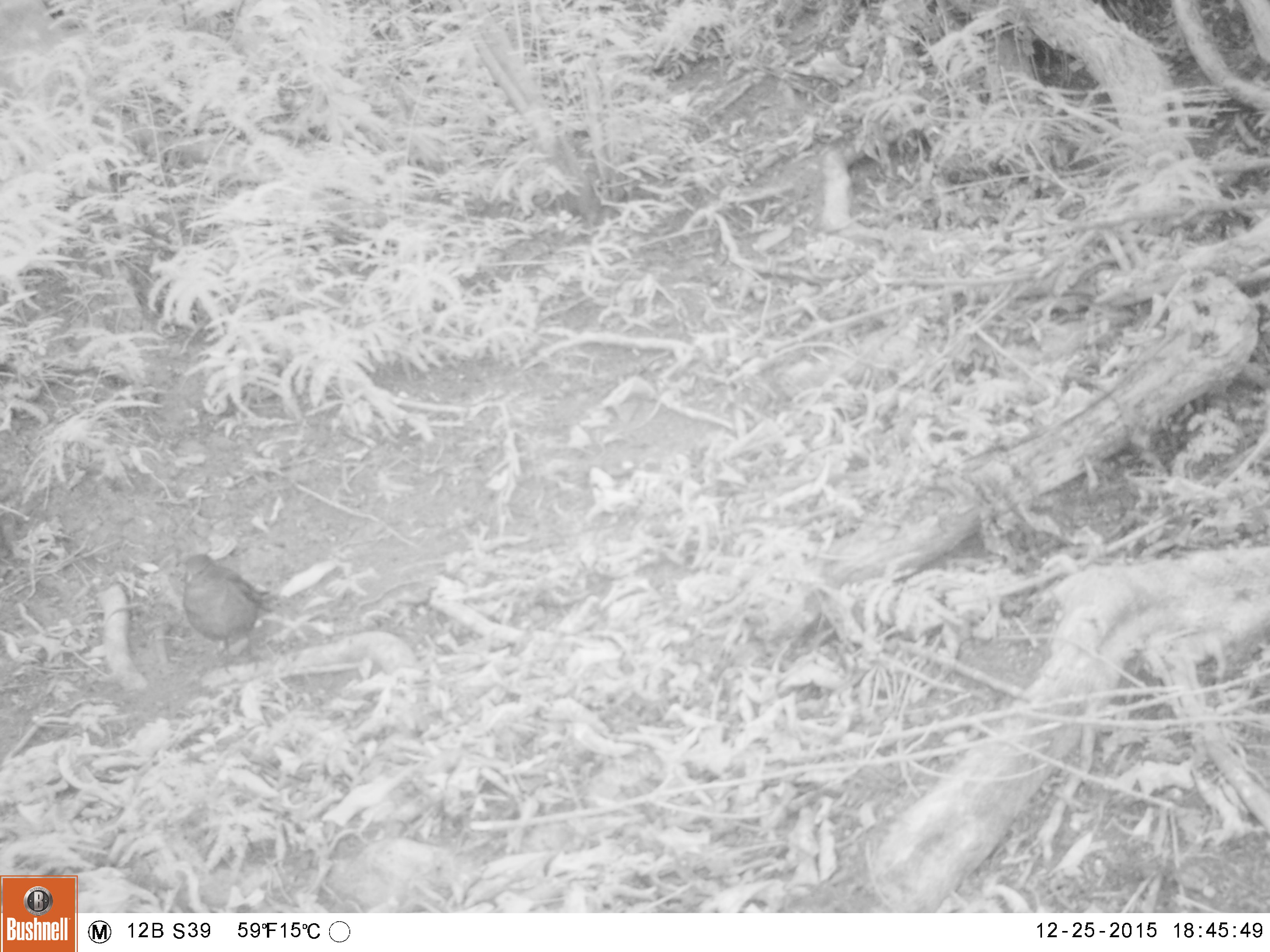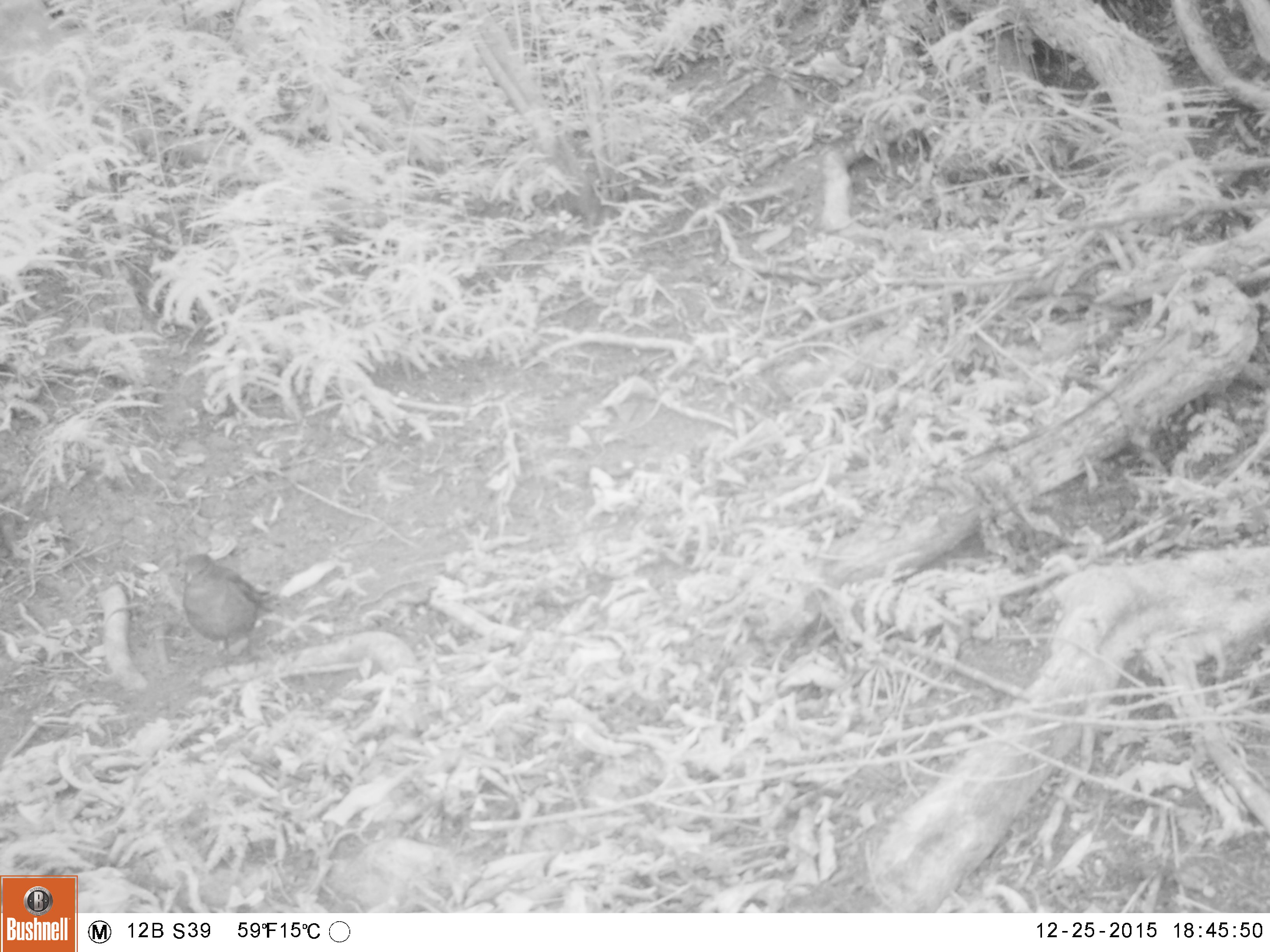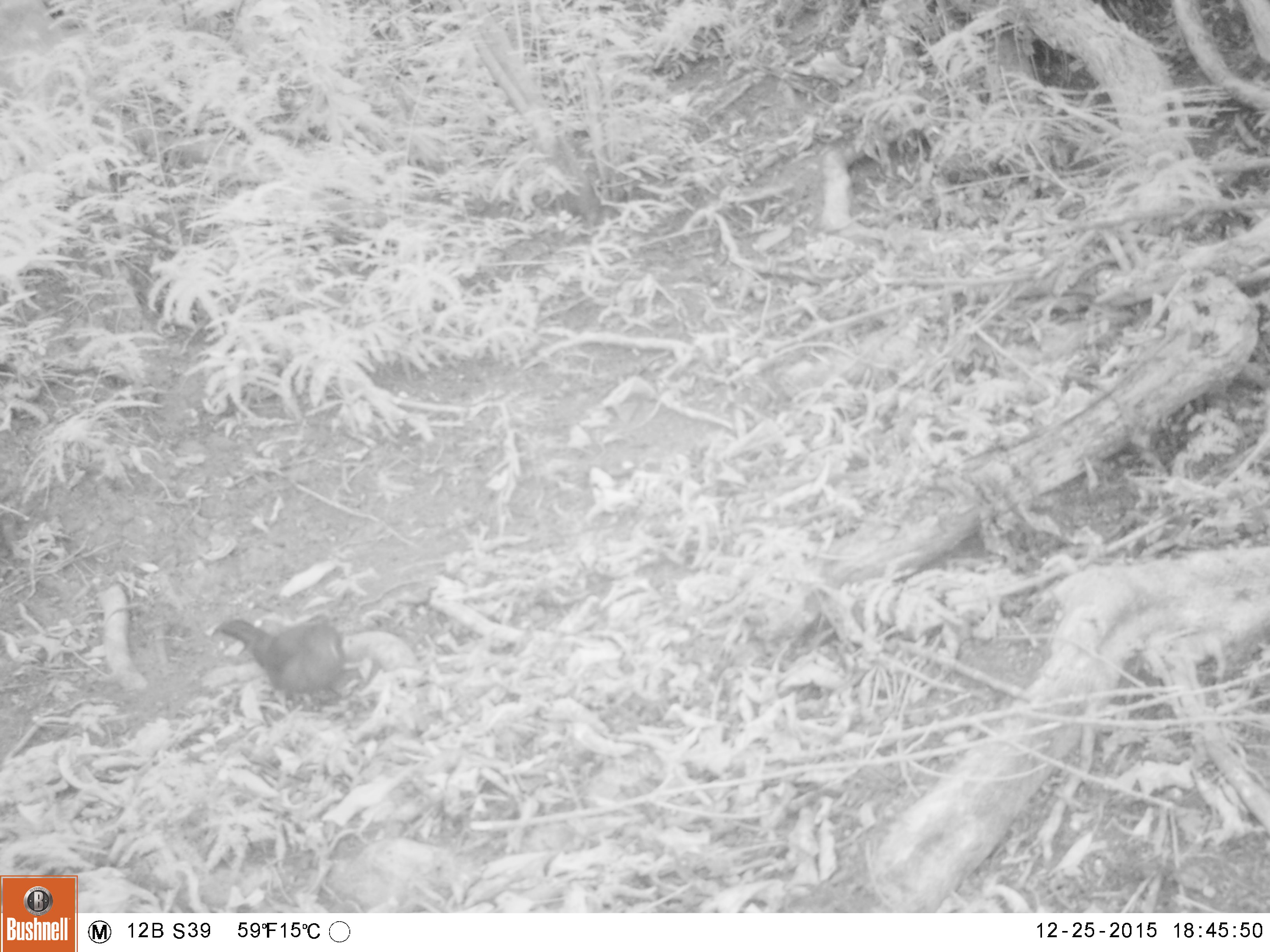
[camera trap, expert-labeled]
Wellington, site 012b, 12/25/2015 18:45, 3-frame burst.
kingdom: Animalia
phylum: Chordata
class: Aves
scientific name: Aves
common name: bird